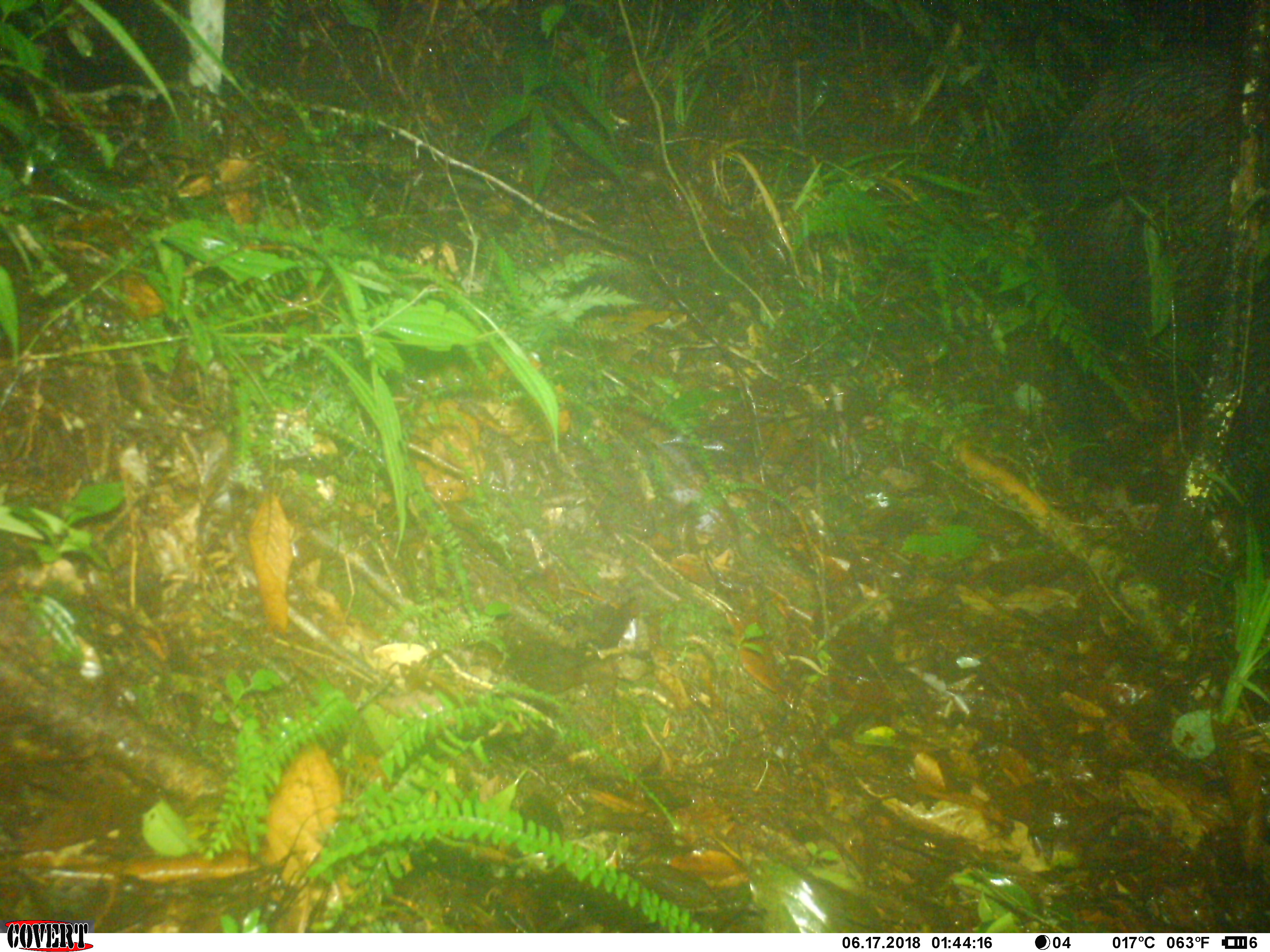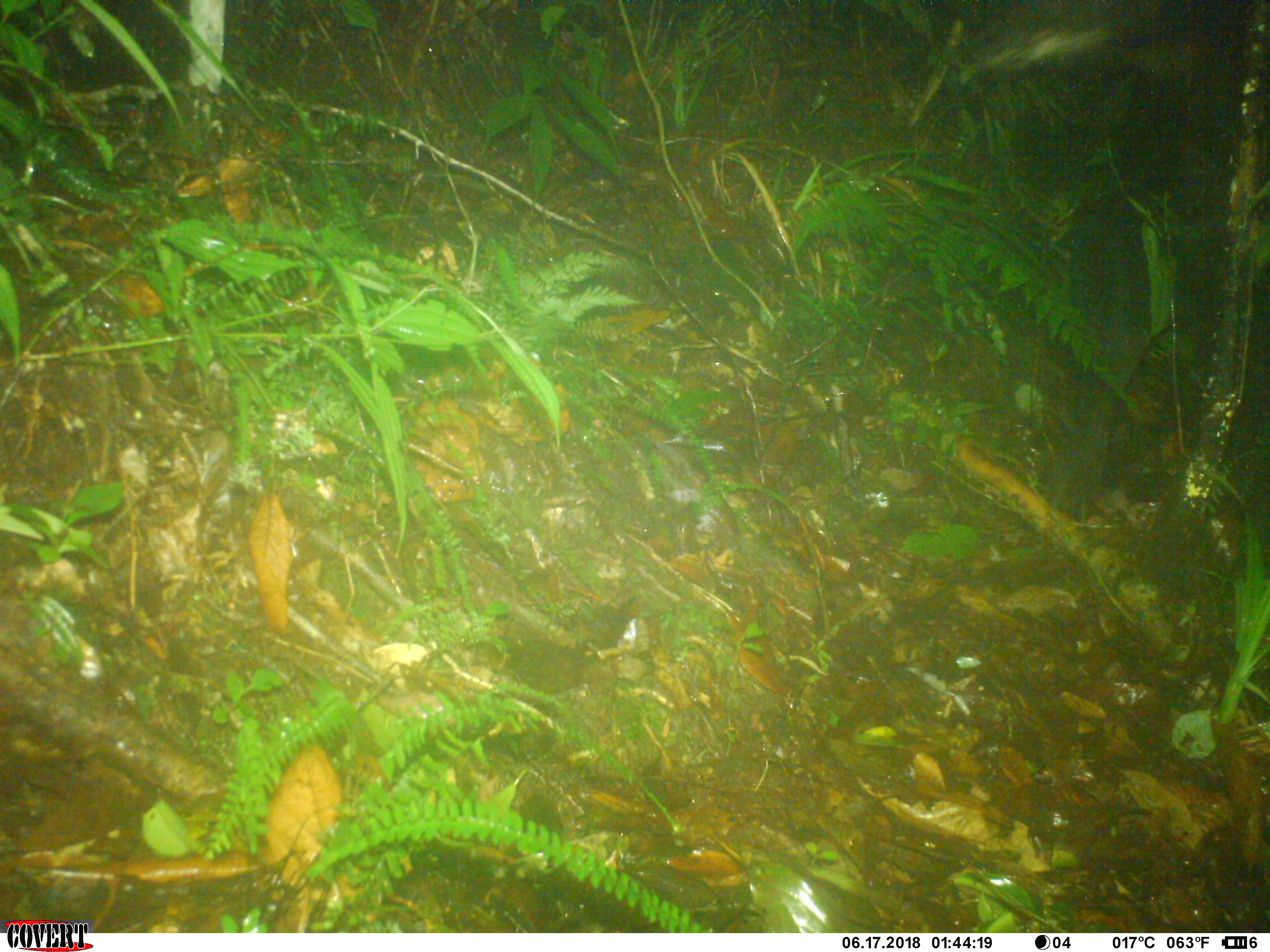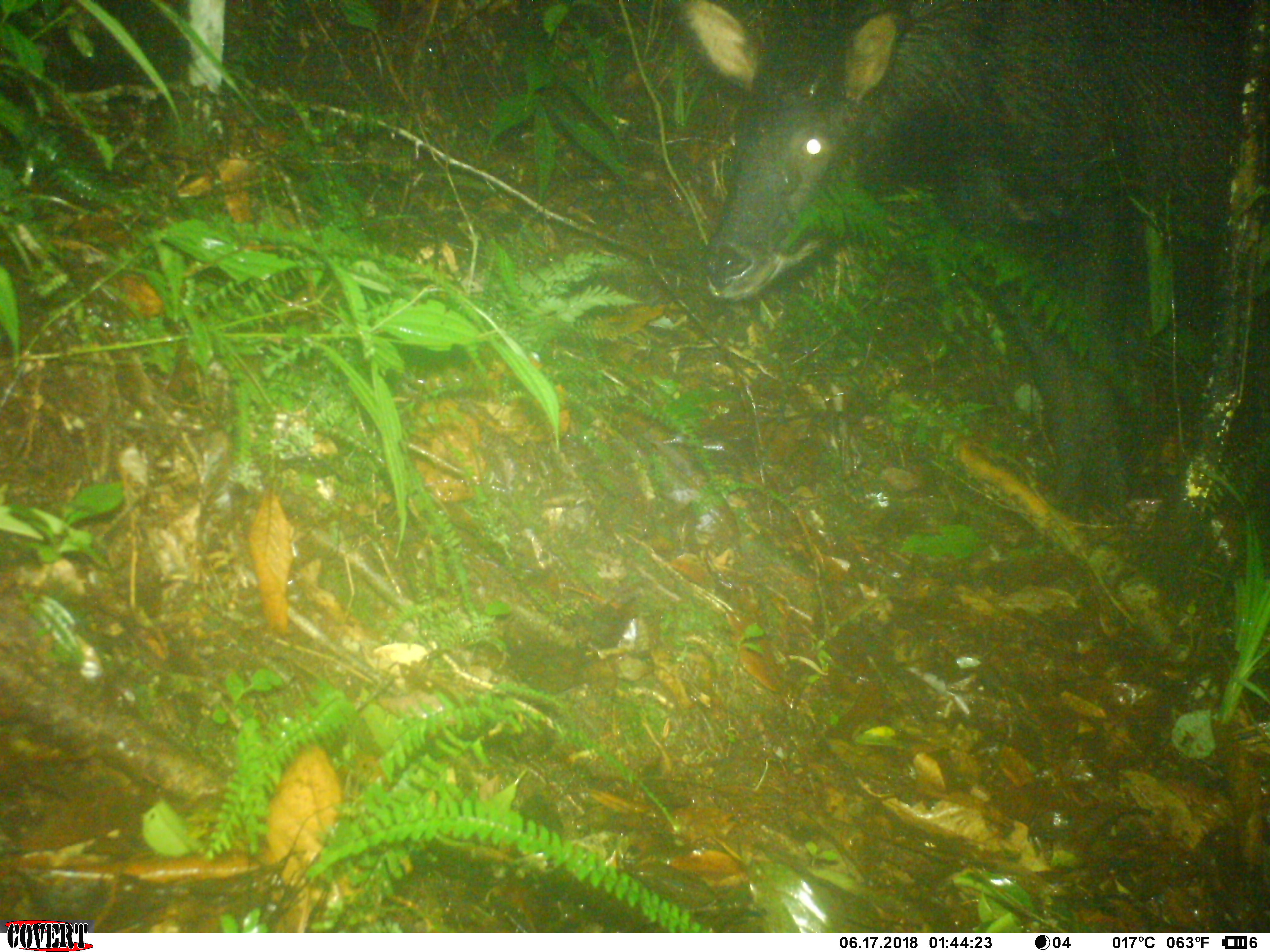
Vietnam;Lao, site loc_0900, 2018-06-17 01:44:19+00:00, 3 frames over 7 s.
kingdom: Animalia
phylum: Chordata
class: Mammalia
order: Artiodactyla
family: Bovidae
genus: Capricornis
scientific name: Capricornis sumatraensis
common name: chinese serow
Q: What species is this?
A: Chinese serow (Capricornis sumatraensis).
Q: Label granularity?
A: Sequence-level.